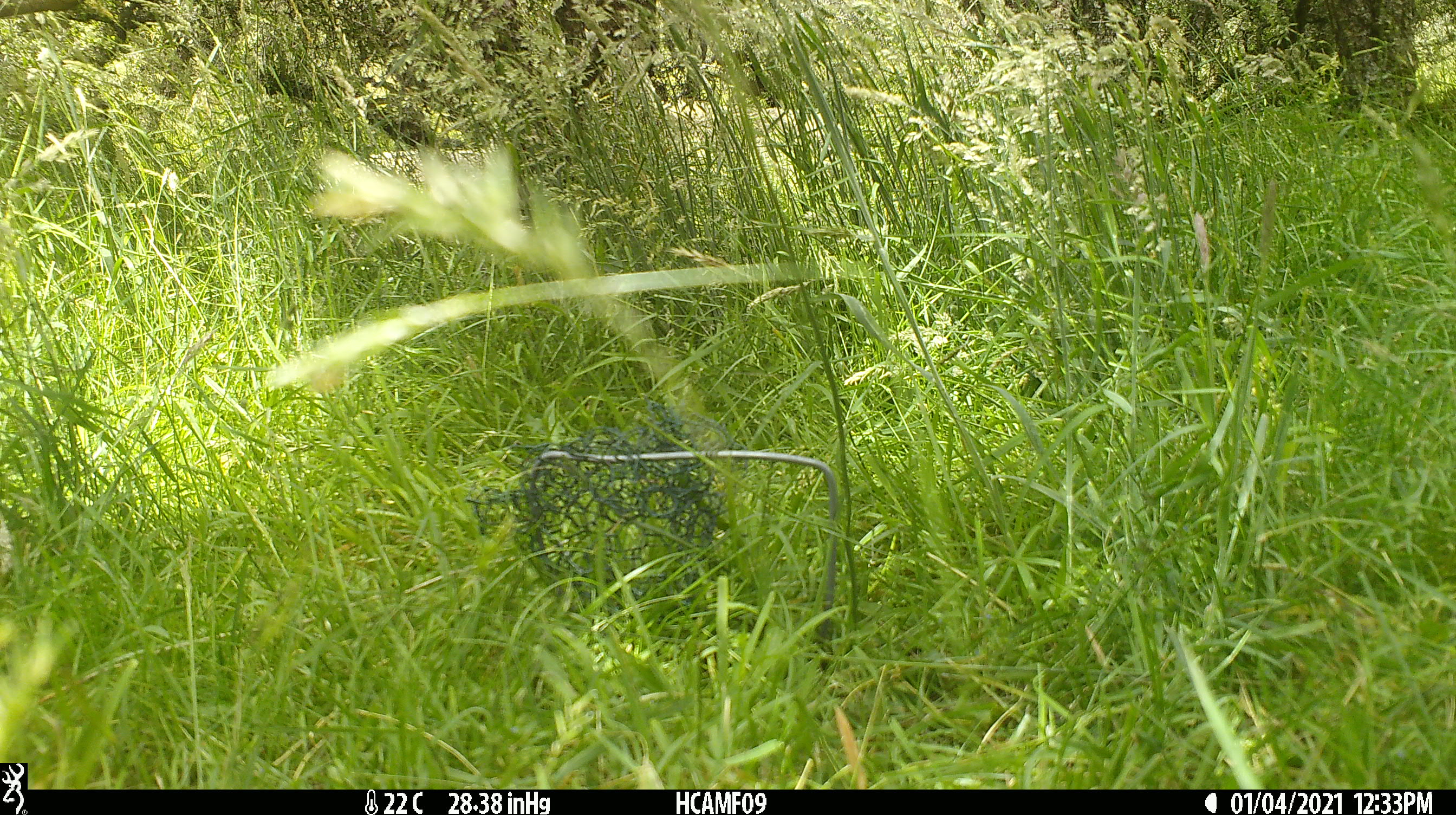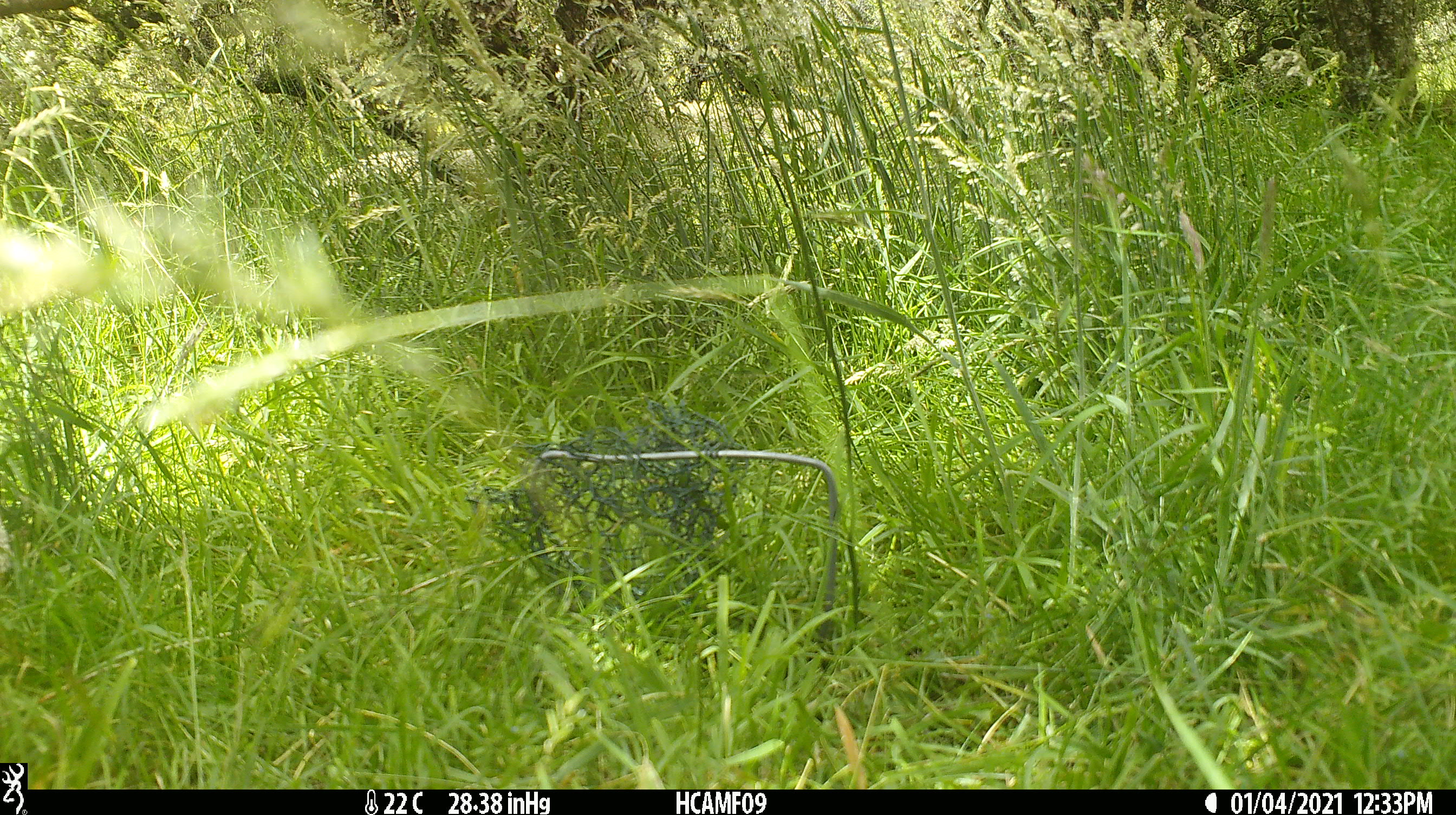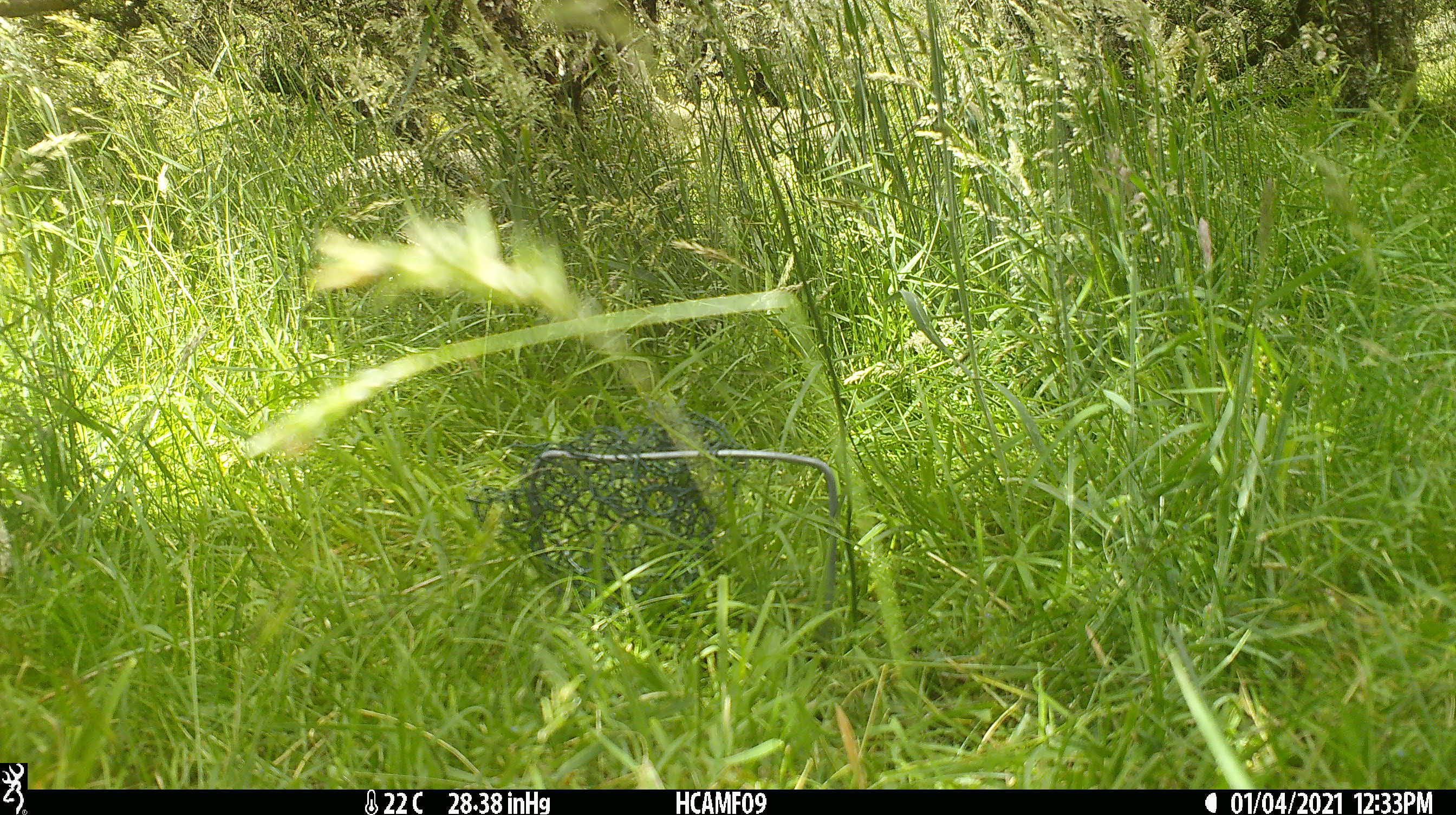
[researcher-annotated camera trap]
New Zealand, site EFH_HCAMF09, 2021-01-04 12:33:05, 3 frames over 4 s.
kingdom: Animalia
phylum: Chordata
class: Mammalia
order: Artiodactyla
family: Bovidae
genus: Ovis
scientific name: Ovis aries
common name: domestic sheep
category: sheep